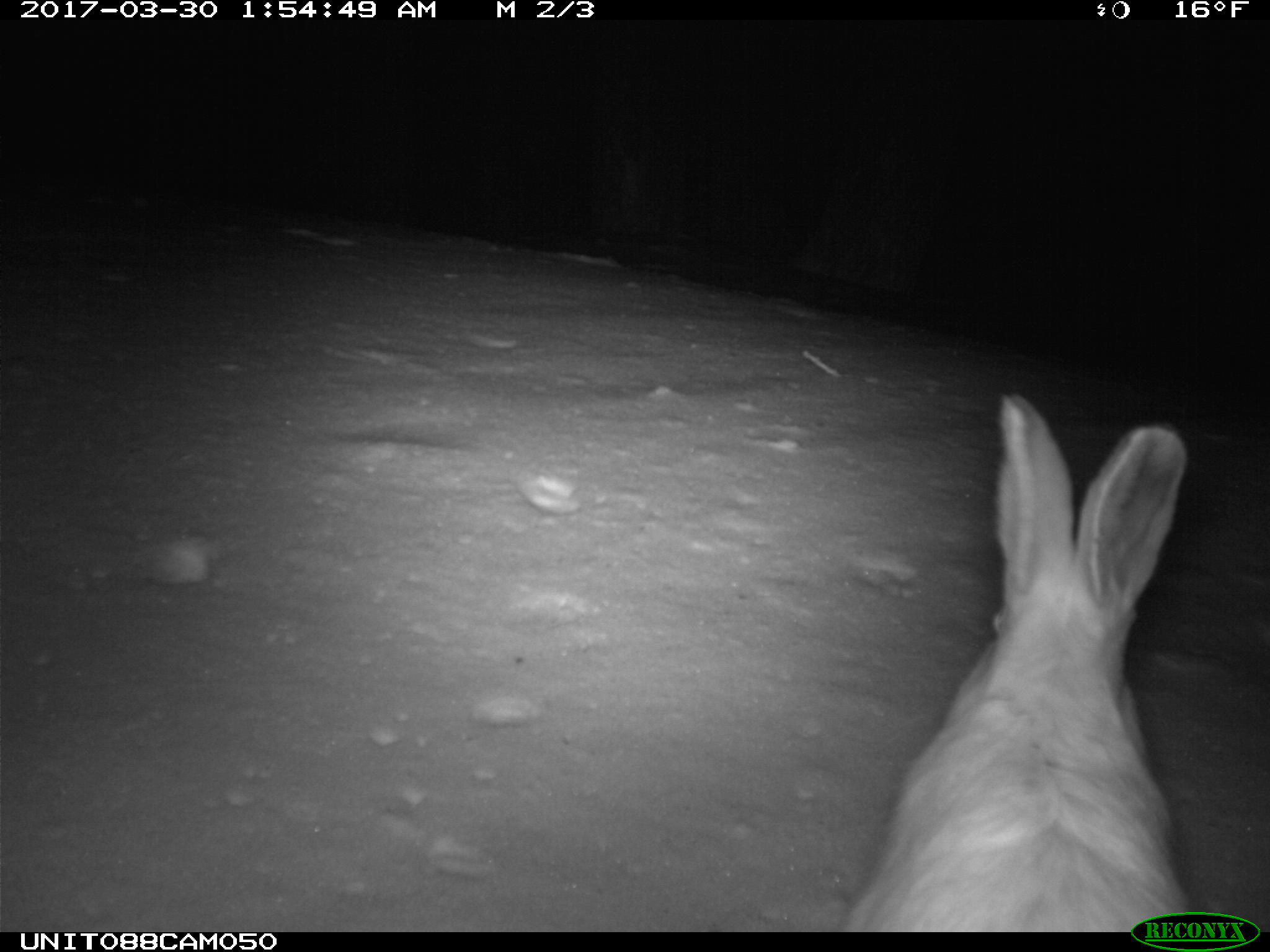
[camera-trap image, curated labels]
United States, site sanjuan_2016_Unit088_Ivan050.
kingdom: Animalia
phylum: Chordata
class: Mammalia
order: Lagomorpha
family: Leporidae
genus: Lepus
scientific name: Lepus americanus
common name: snowshoe hare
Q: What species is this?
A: Lepus americanus (snowshoe hare).